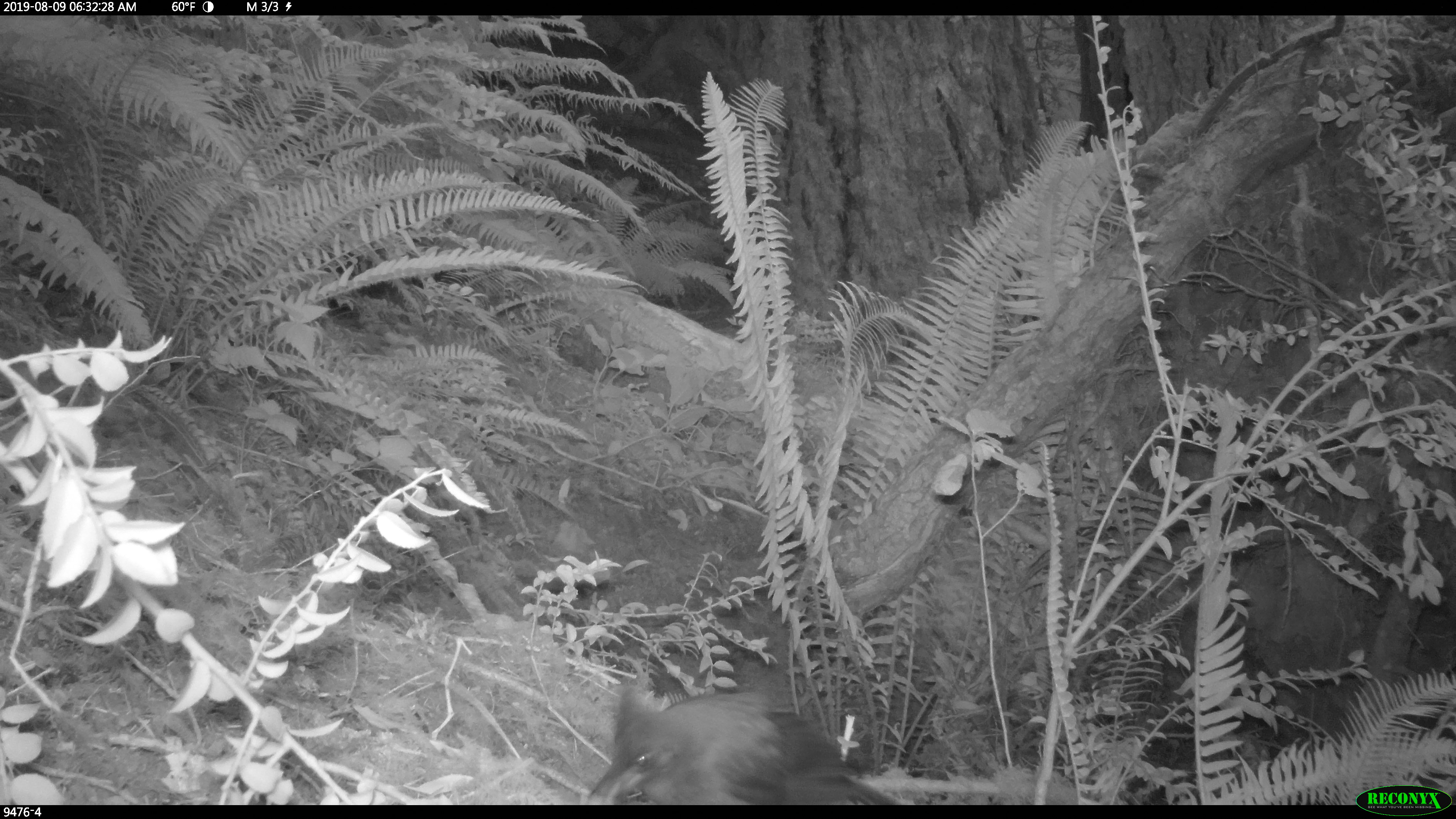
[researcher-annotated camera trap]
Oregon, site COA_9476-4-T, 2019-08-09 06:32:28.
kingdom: Animalia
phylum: Chordata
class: Aves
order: Passeriformes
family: Corvidae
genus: Cyanocitta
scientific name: Cyanocitta stelleri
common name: steller's jay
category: stellers jay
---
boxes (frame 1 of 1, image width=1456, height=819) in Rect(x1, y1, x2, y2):
stellers jay: Rect(590, 680, 895, 803)